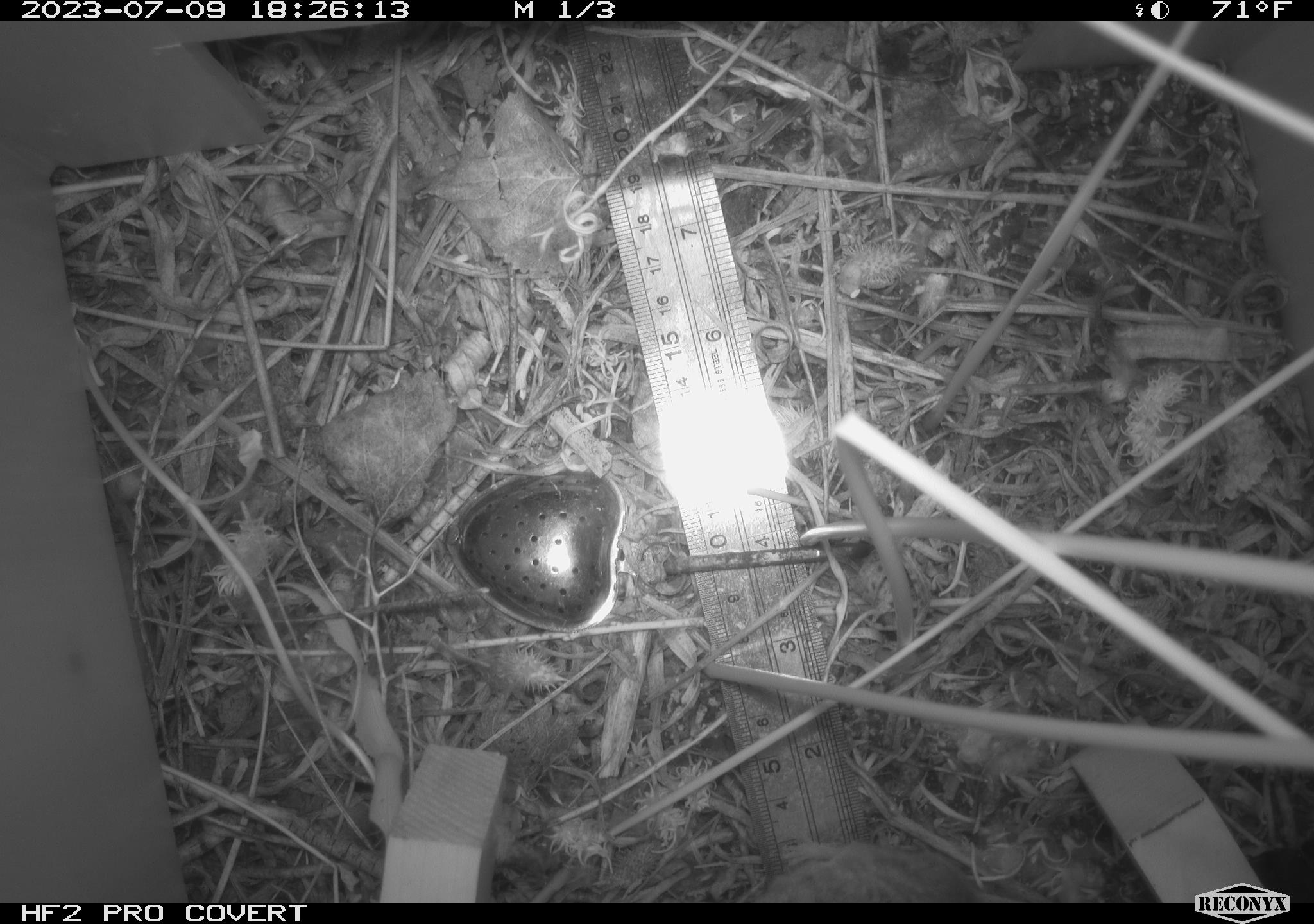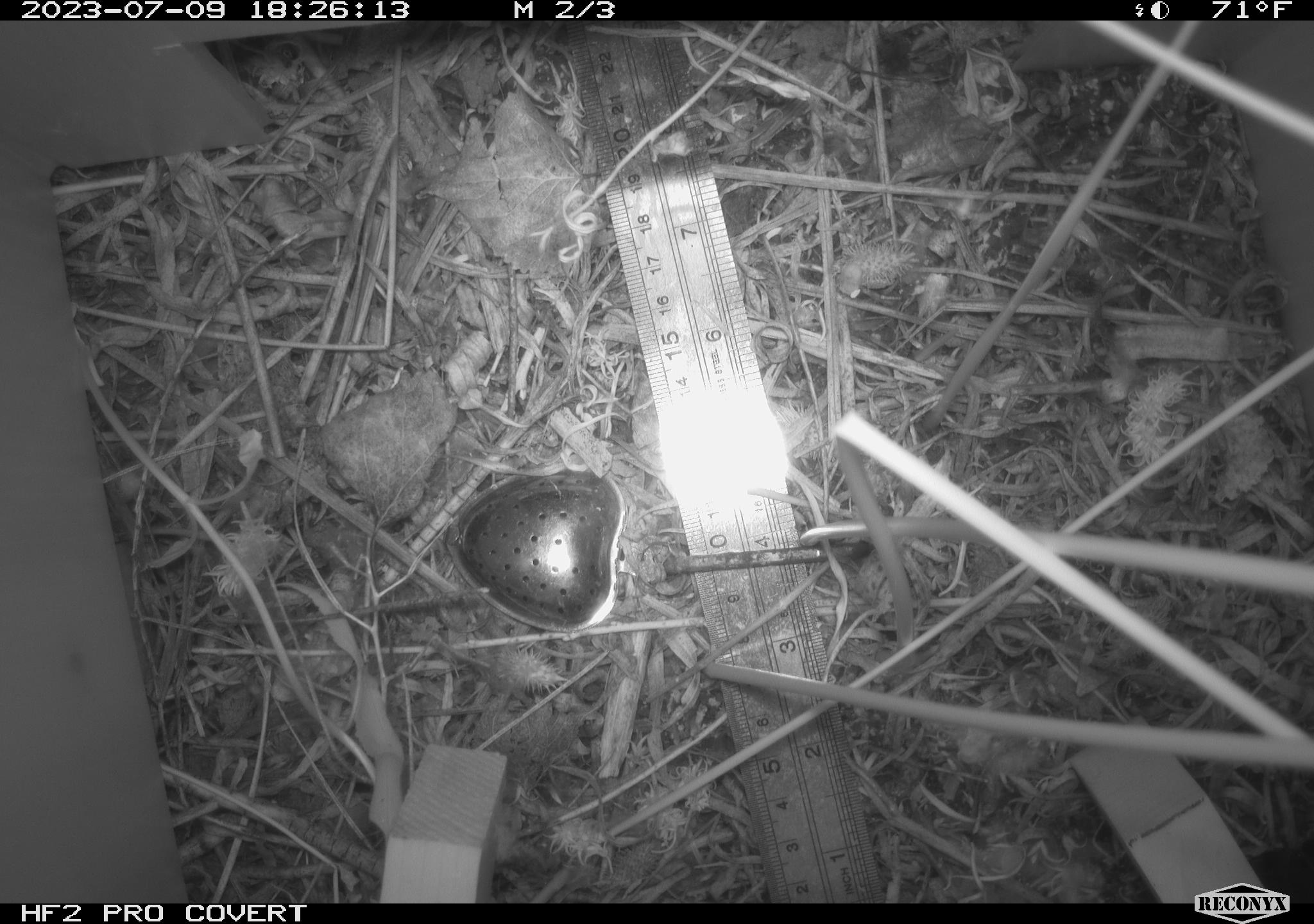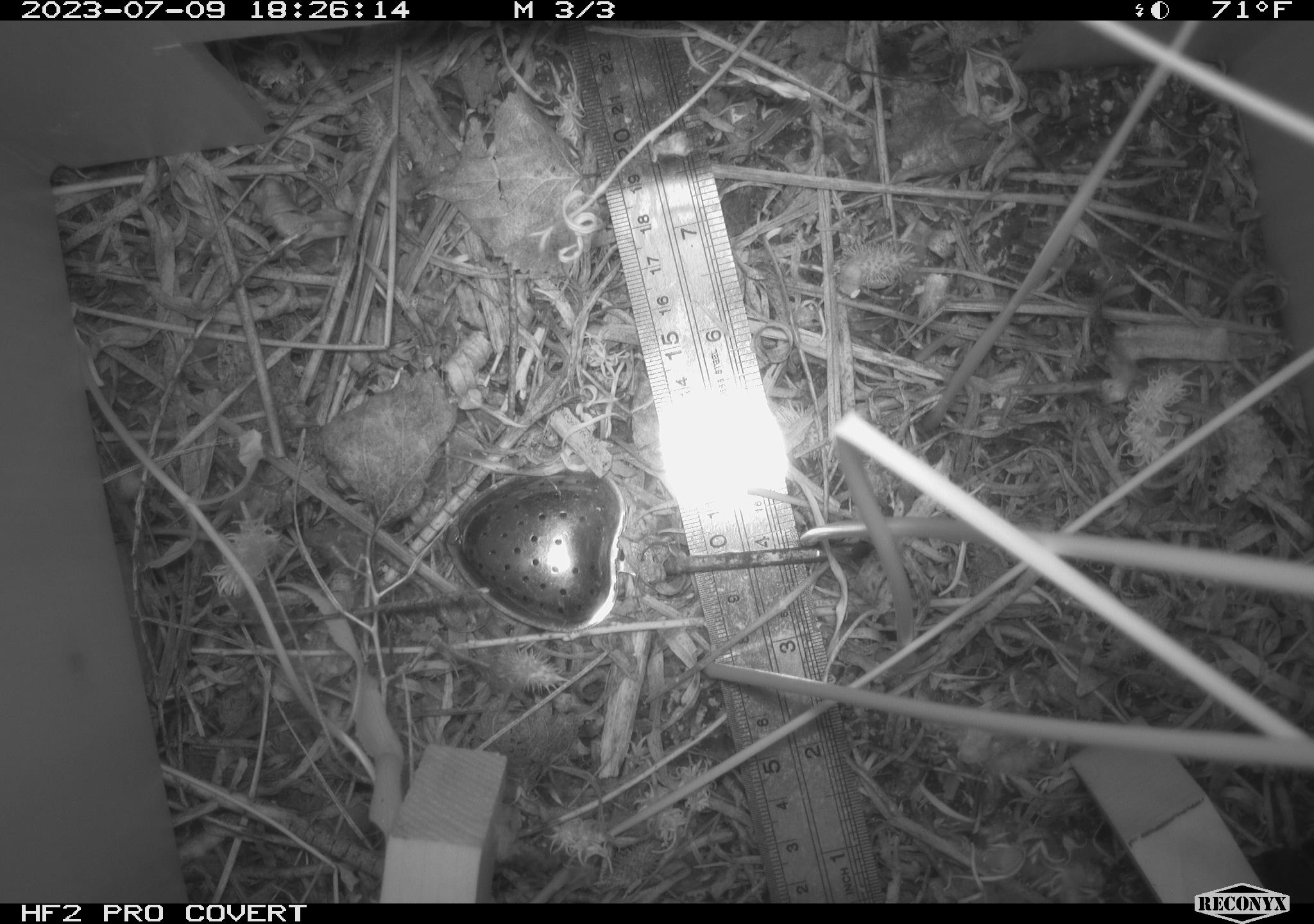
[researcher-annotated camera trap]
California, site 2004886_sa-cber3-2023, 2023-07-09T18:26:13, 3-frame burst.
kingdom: Animalia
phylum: Chordata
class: Mammalia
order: Rodentia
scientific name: Rodentia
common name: mouse species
Mouse species (Rodentia).